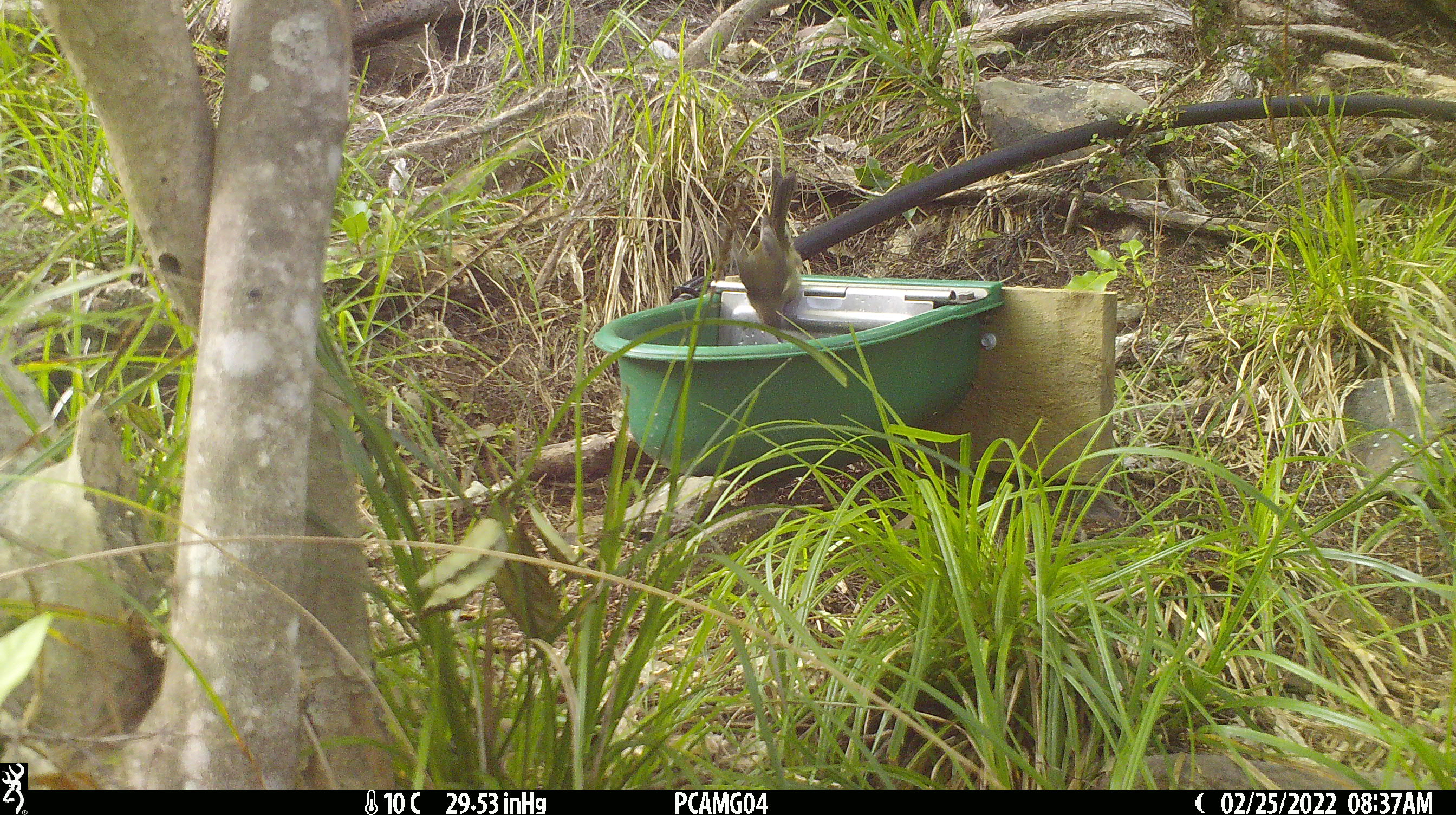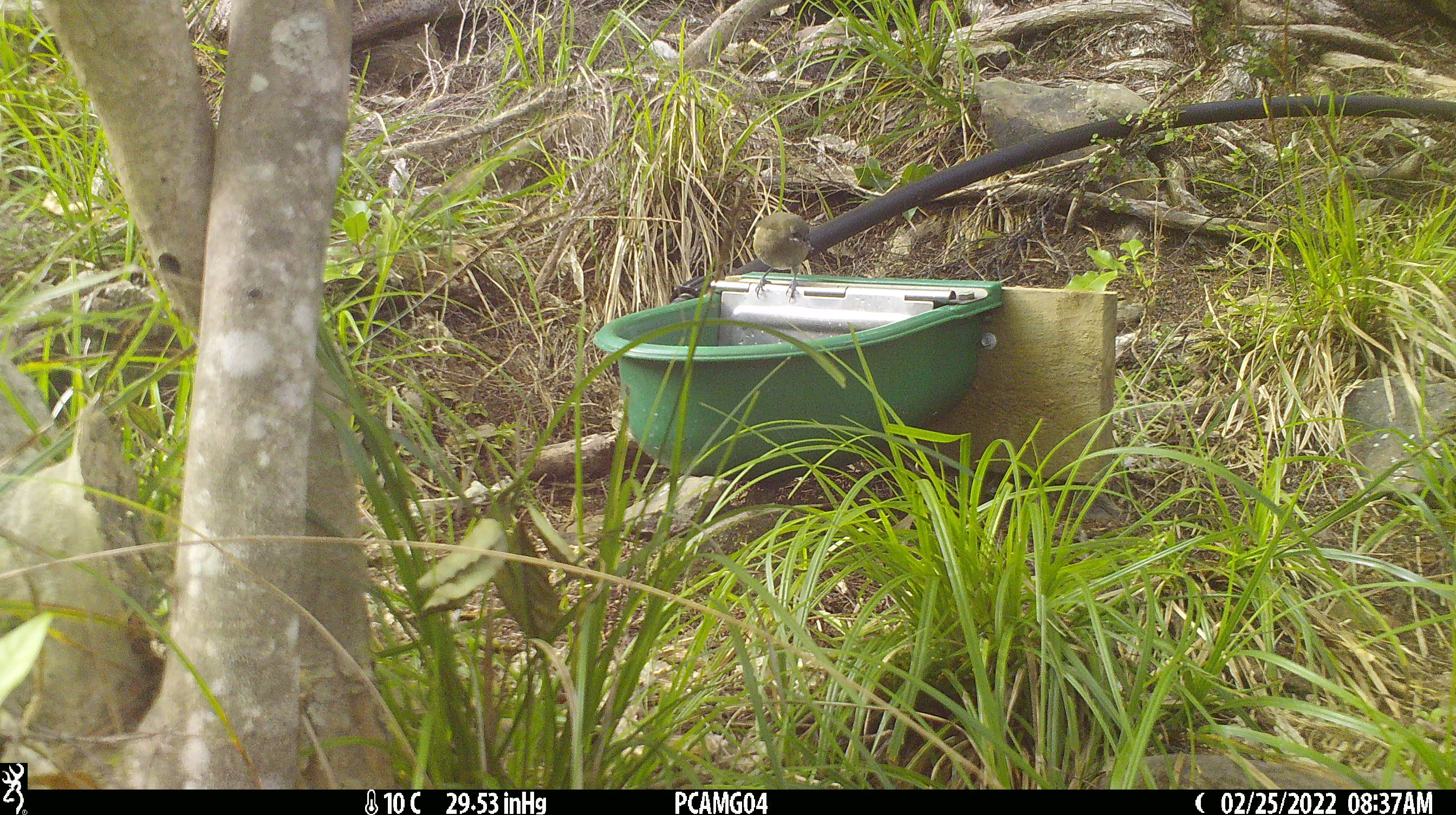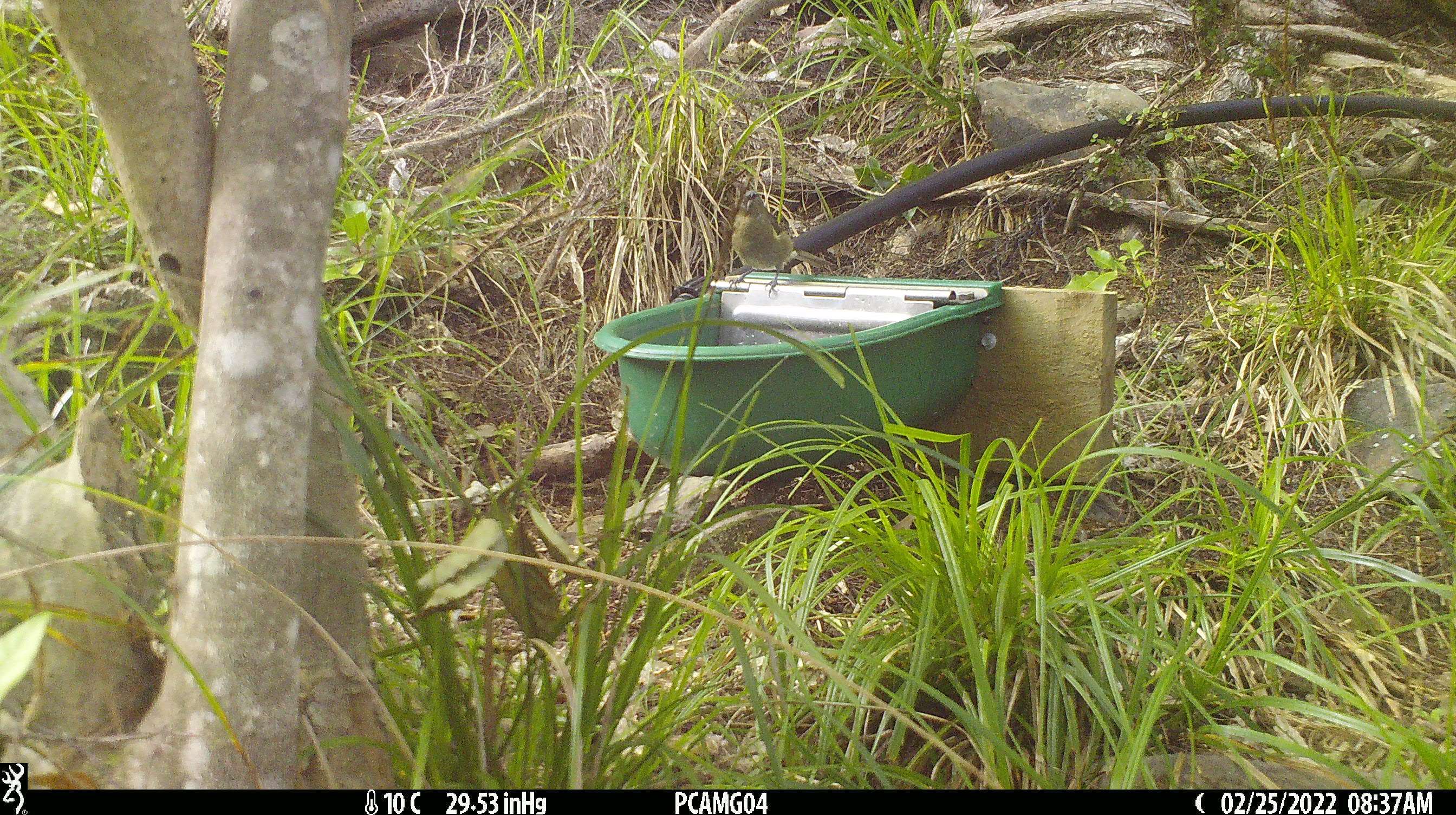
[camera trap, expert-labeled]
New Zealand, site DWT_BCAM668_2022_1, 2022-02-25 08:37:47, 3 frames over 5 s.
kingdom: Animalia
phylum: Chordata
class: Aves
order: Passeriformes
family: Meliphagidae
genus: Anthornis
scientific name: Anthornis melanura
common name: new zealand bellbird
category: bellbird